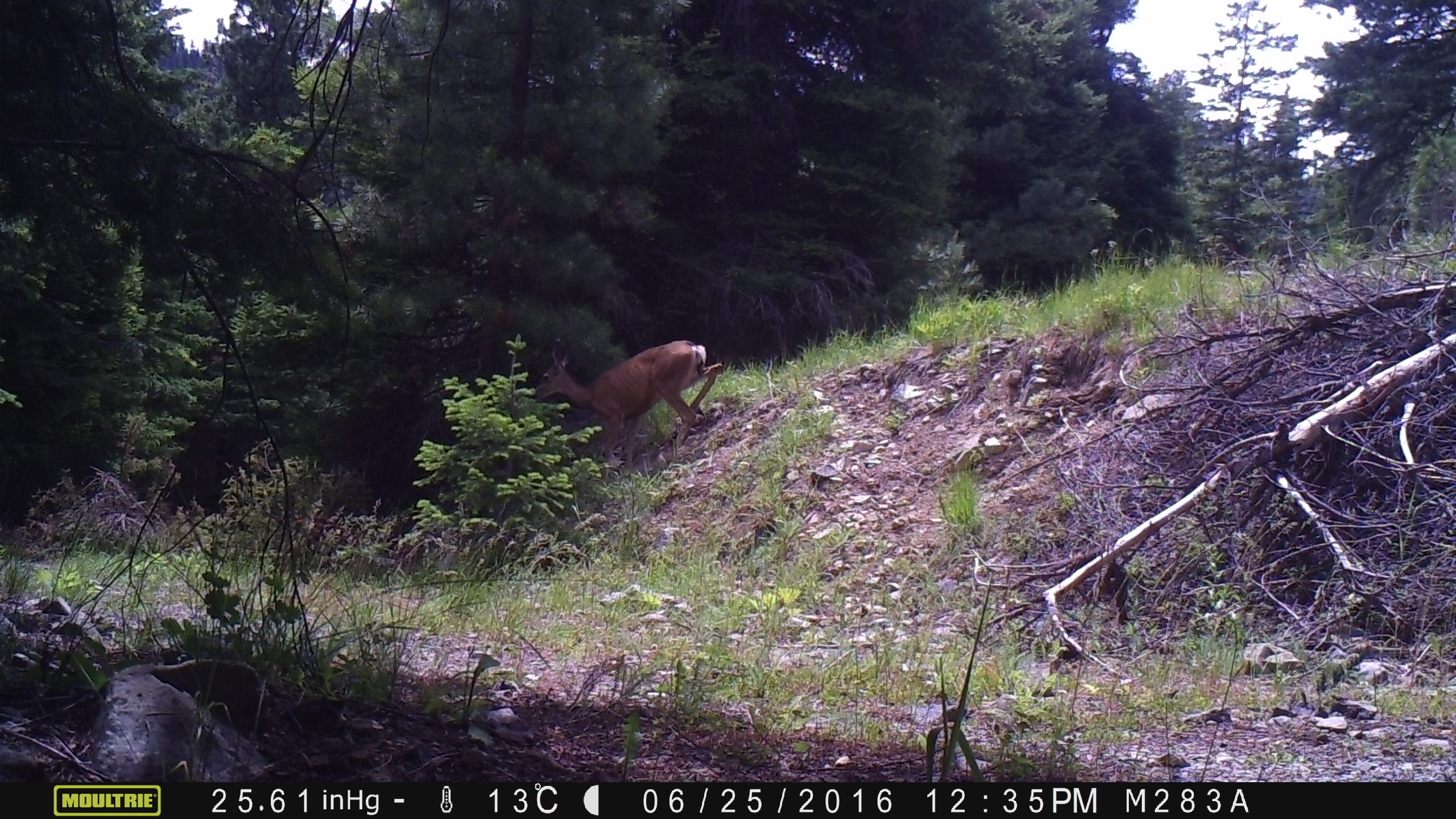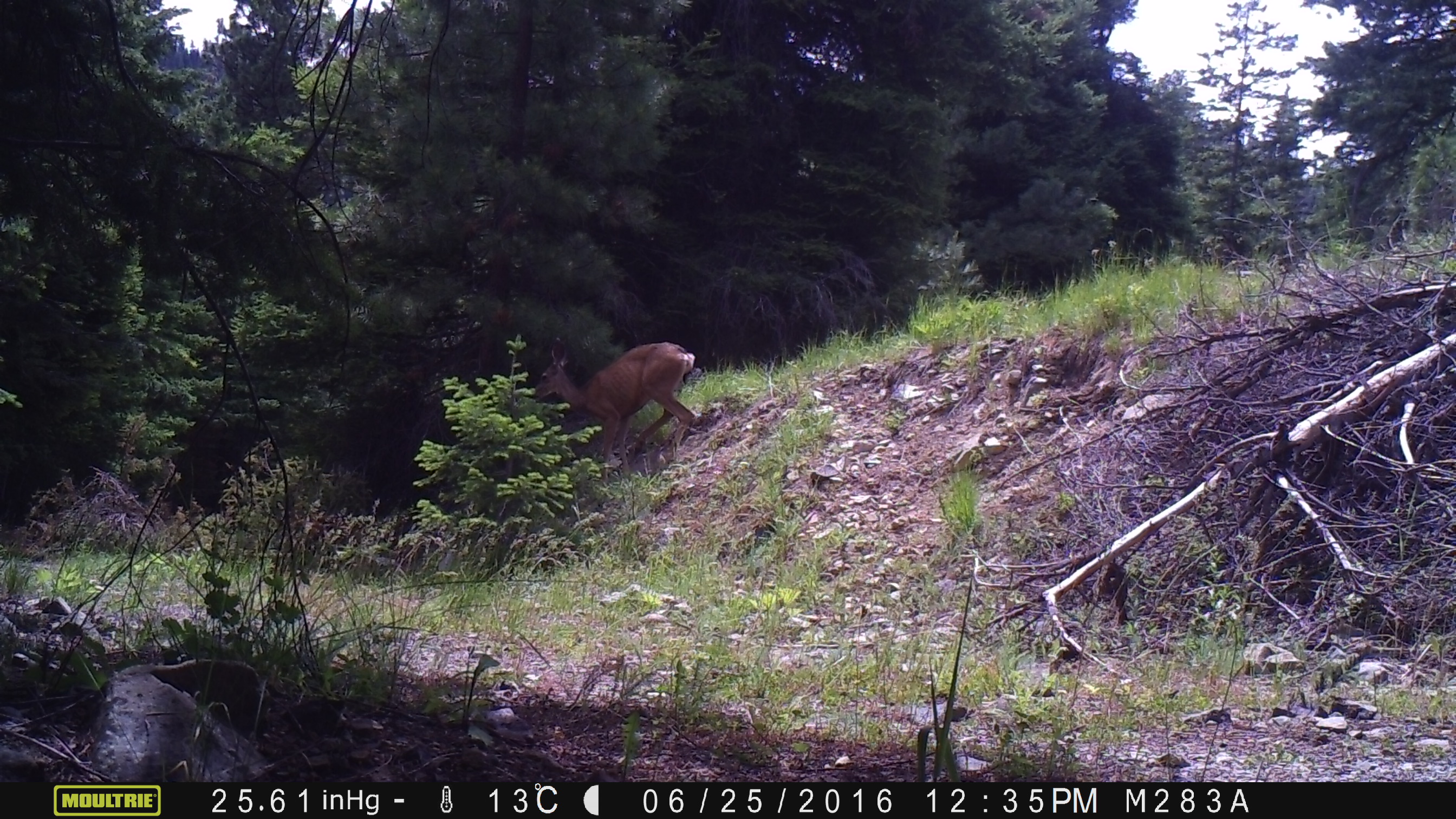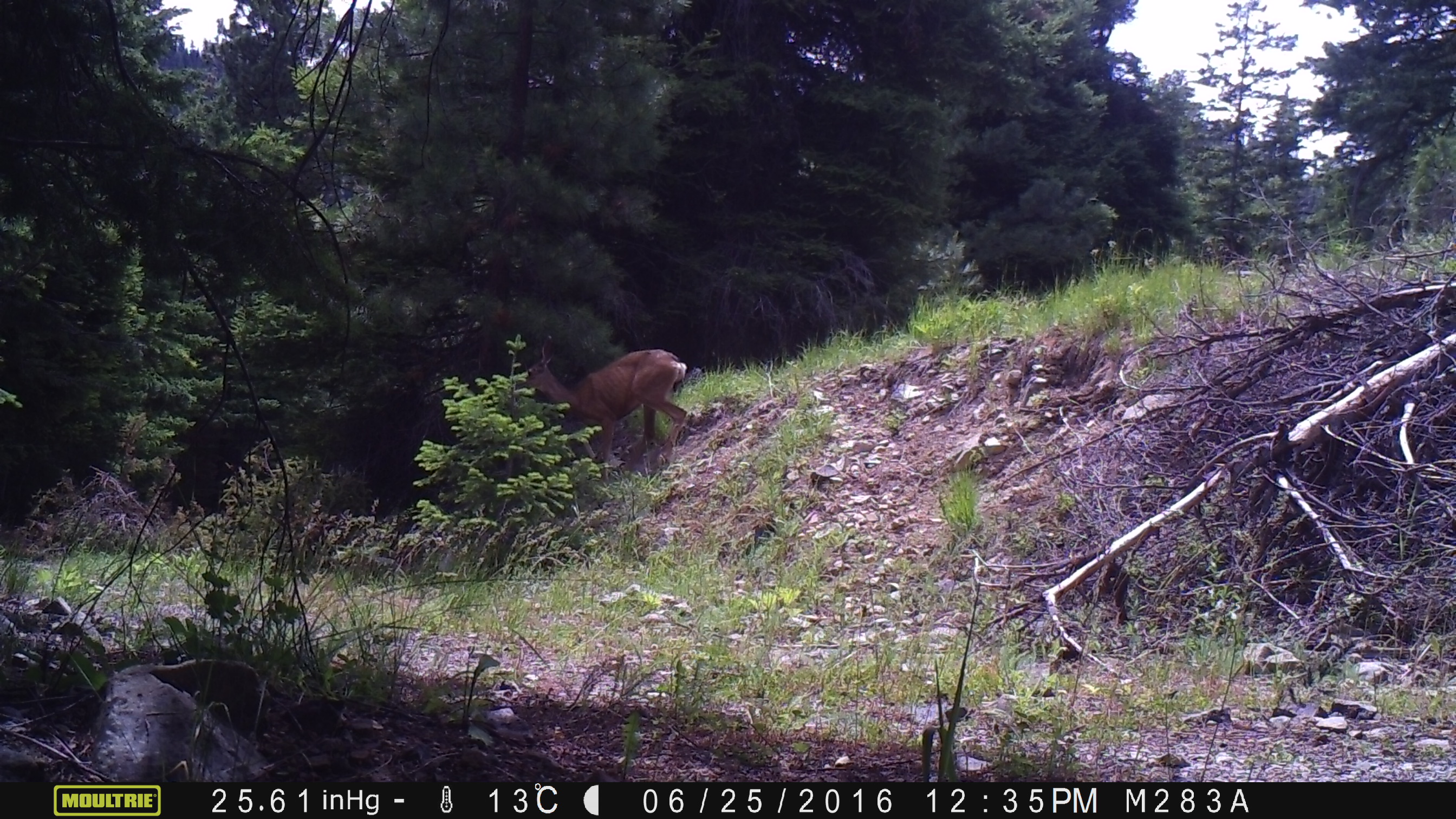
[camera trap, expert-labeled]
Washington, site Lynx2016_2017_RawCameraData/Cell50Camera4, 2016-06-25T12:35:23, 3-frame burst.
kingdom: Animalia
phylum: Chordata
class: Mammalia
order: Artiodactyla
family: Cervidae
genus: Odocoileus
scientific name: Odocoileus hemionus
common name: mule deer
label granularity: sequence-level